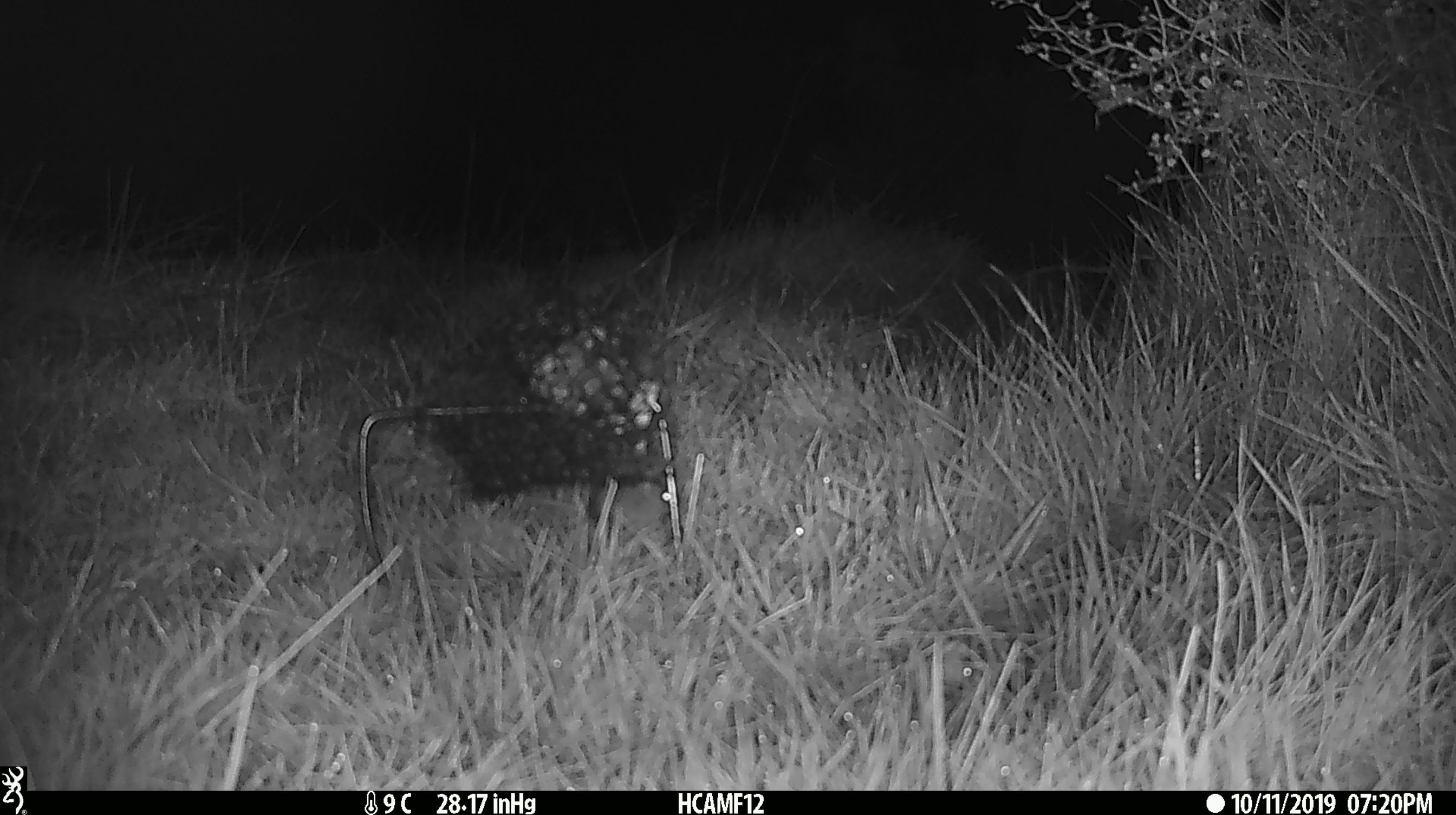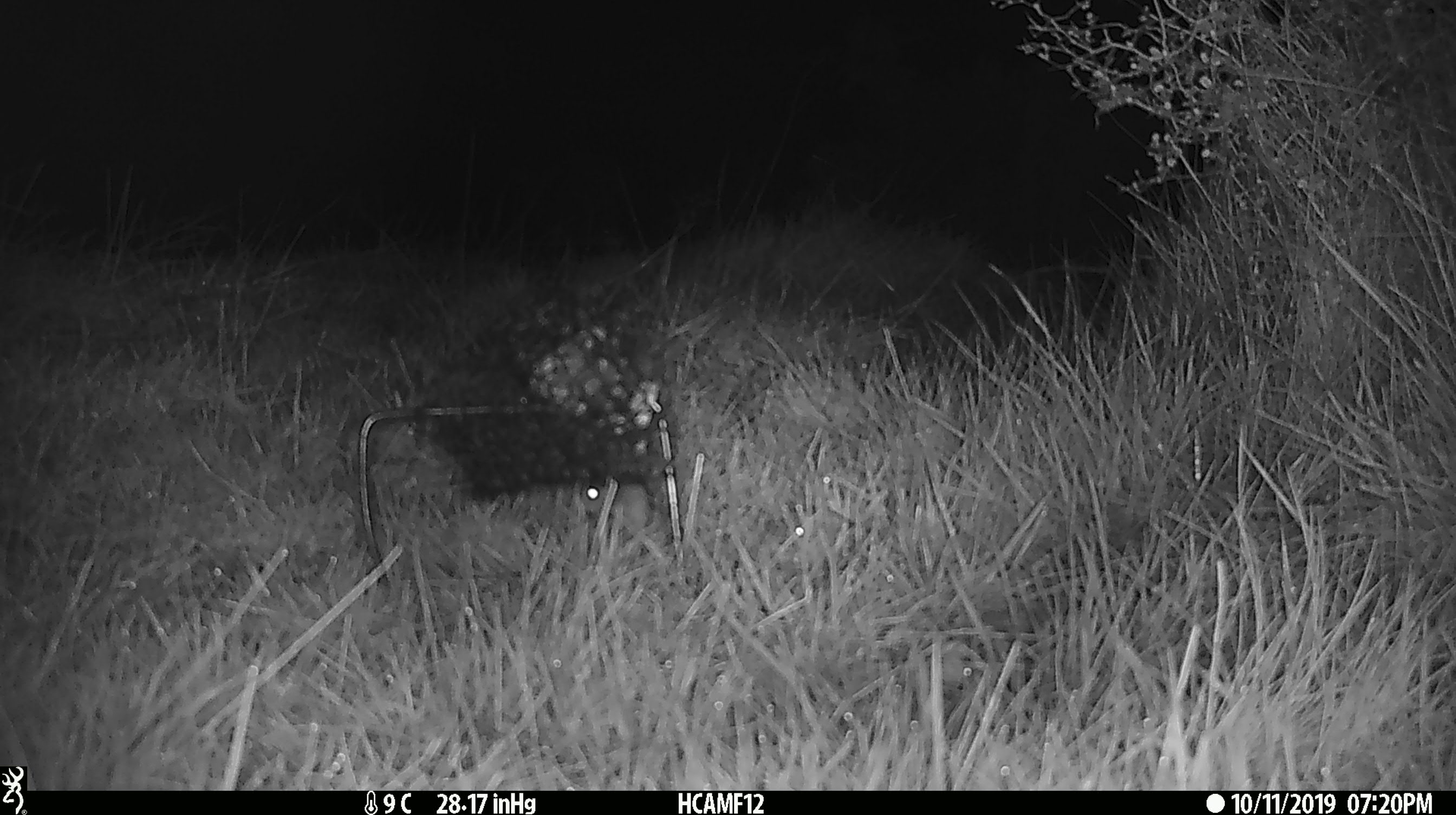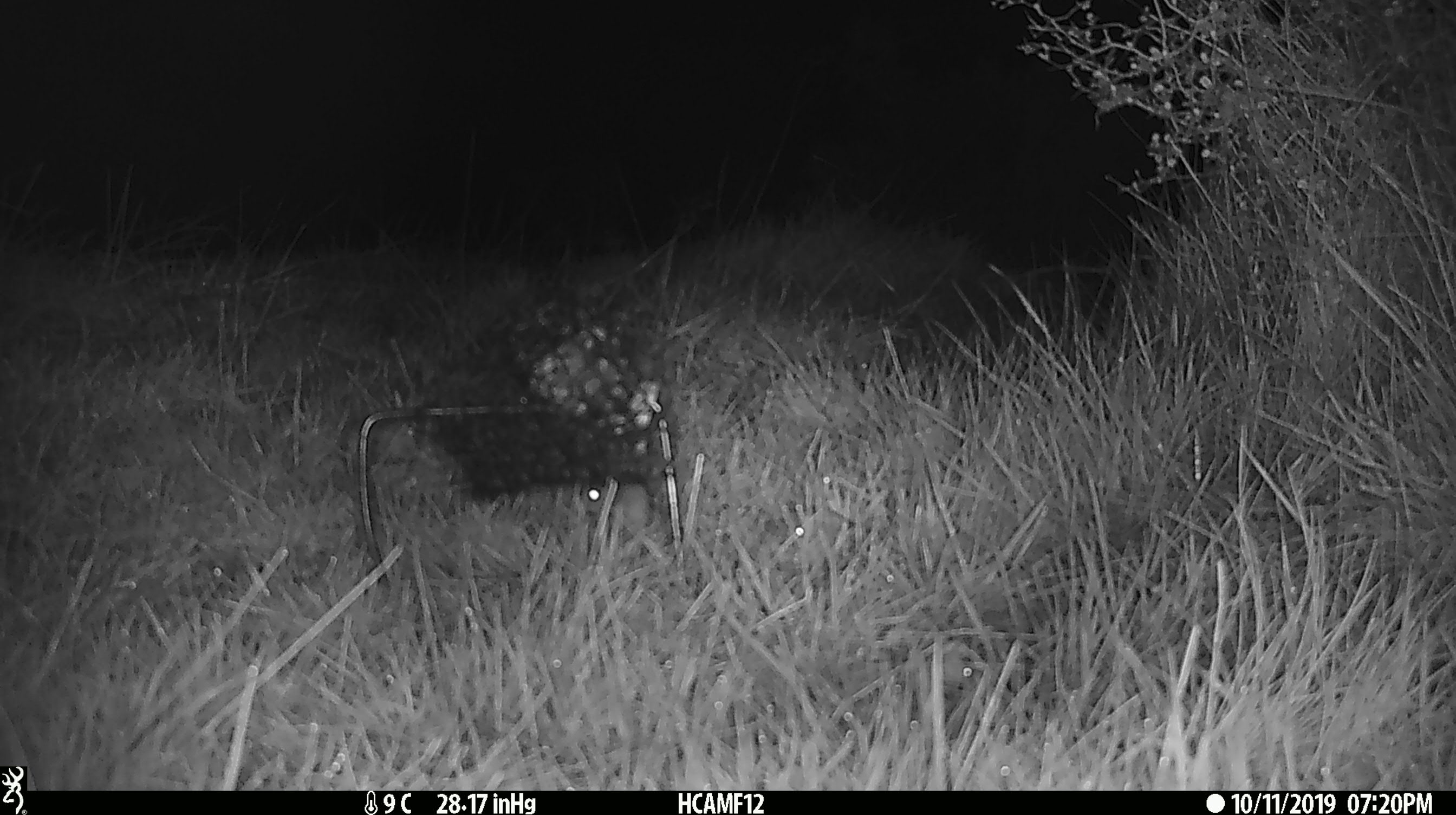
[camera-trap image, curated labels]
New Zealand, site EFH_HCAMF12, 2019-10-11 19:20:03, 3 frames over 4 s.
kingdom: Animalia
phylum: Chordata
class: Mammalia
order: Rodentia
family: Muridae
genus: Mus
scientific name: Mus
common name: mouse